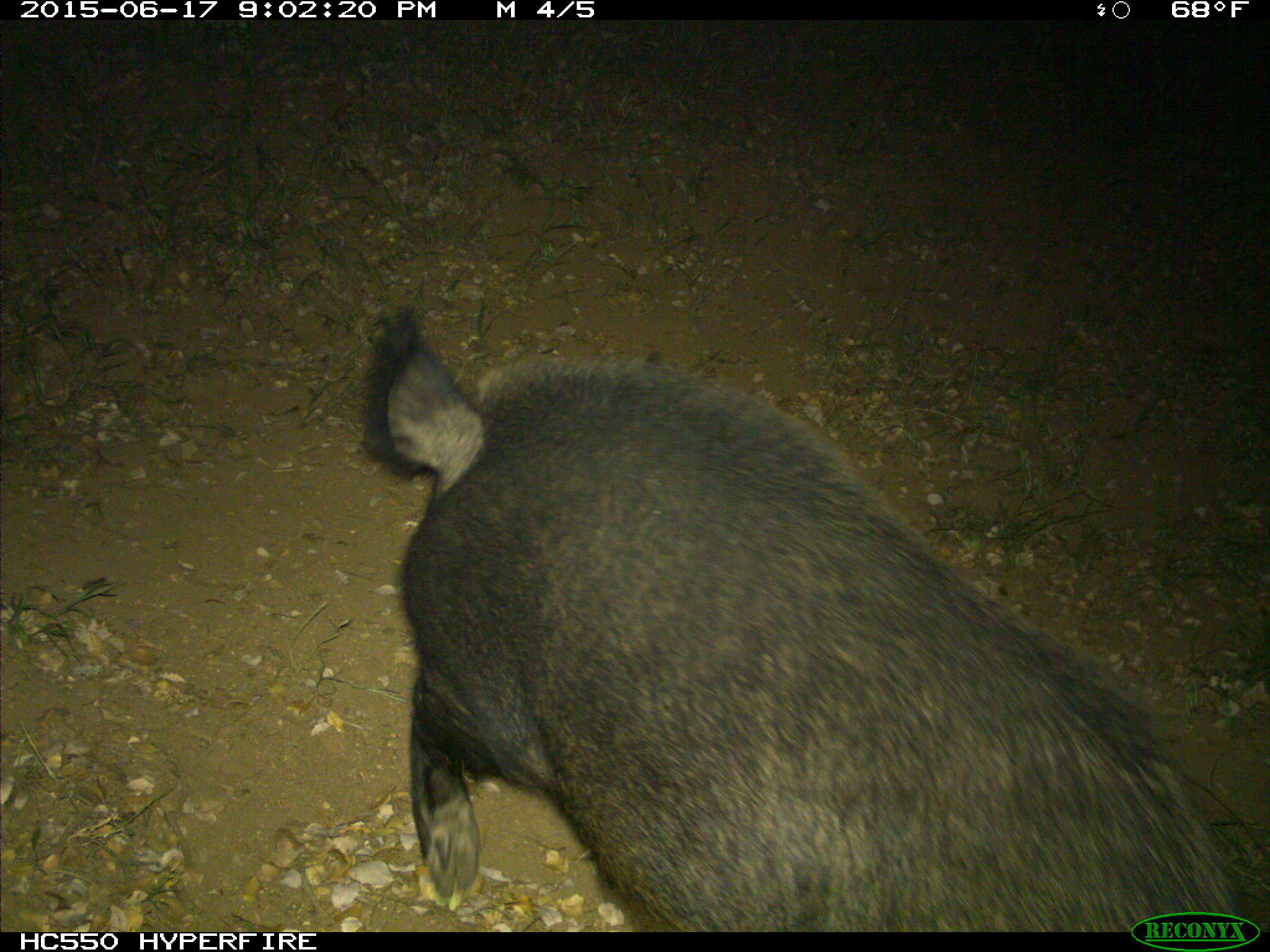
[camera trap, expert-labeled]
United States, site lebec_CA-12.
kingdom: Animalia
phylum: Chordata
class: Mammalia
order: Artiodactyla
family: Suidae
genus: Sus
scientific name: Sus scrofa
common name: wild boar